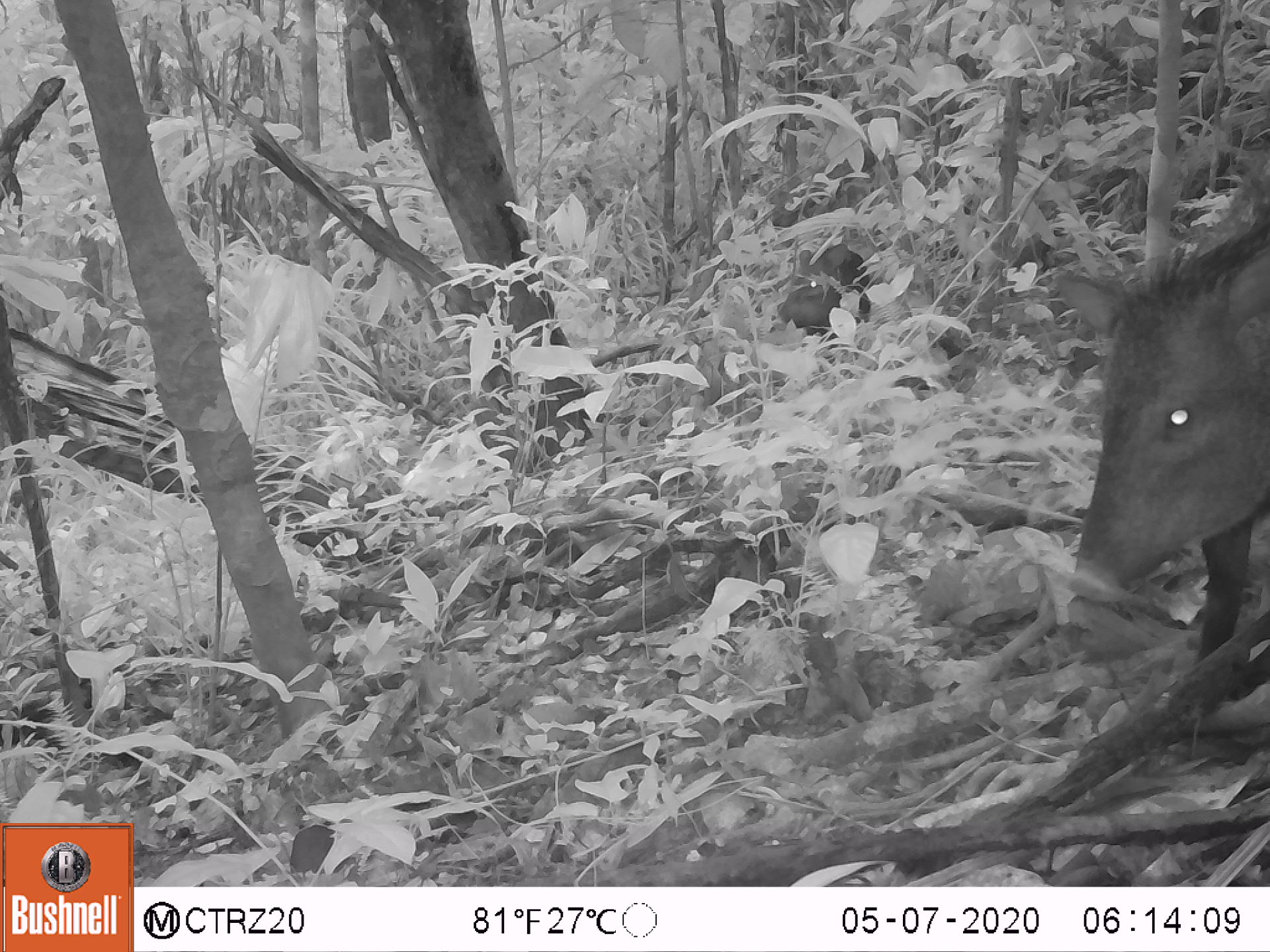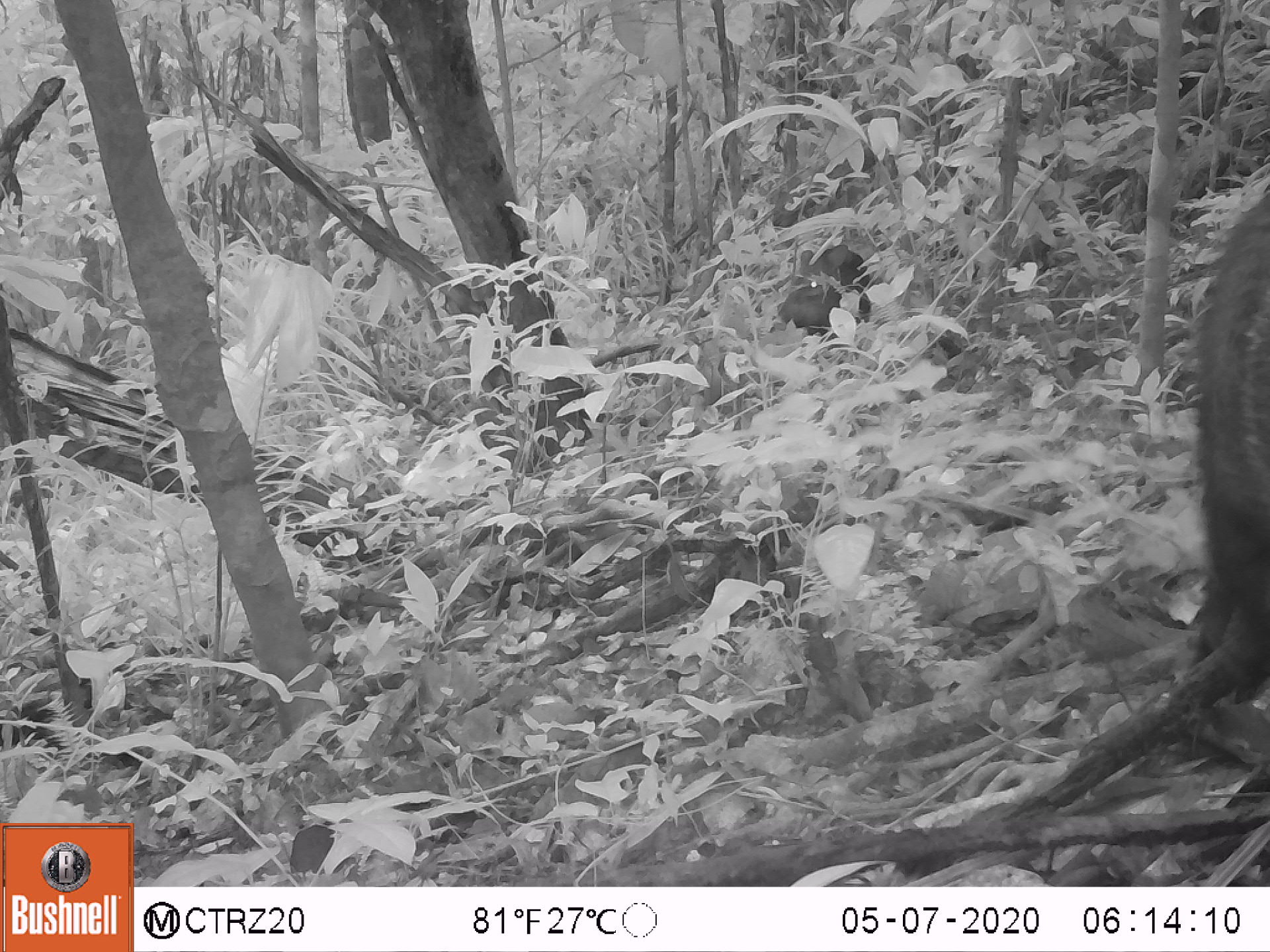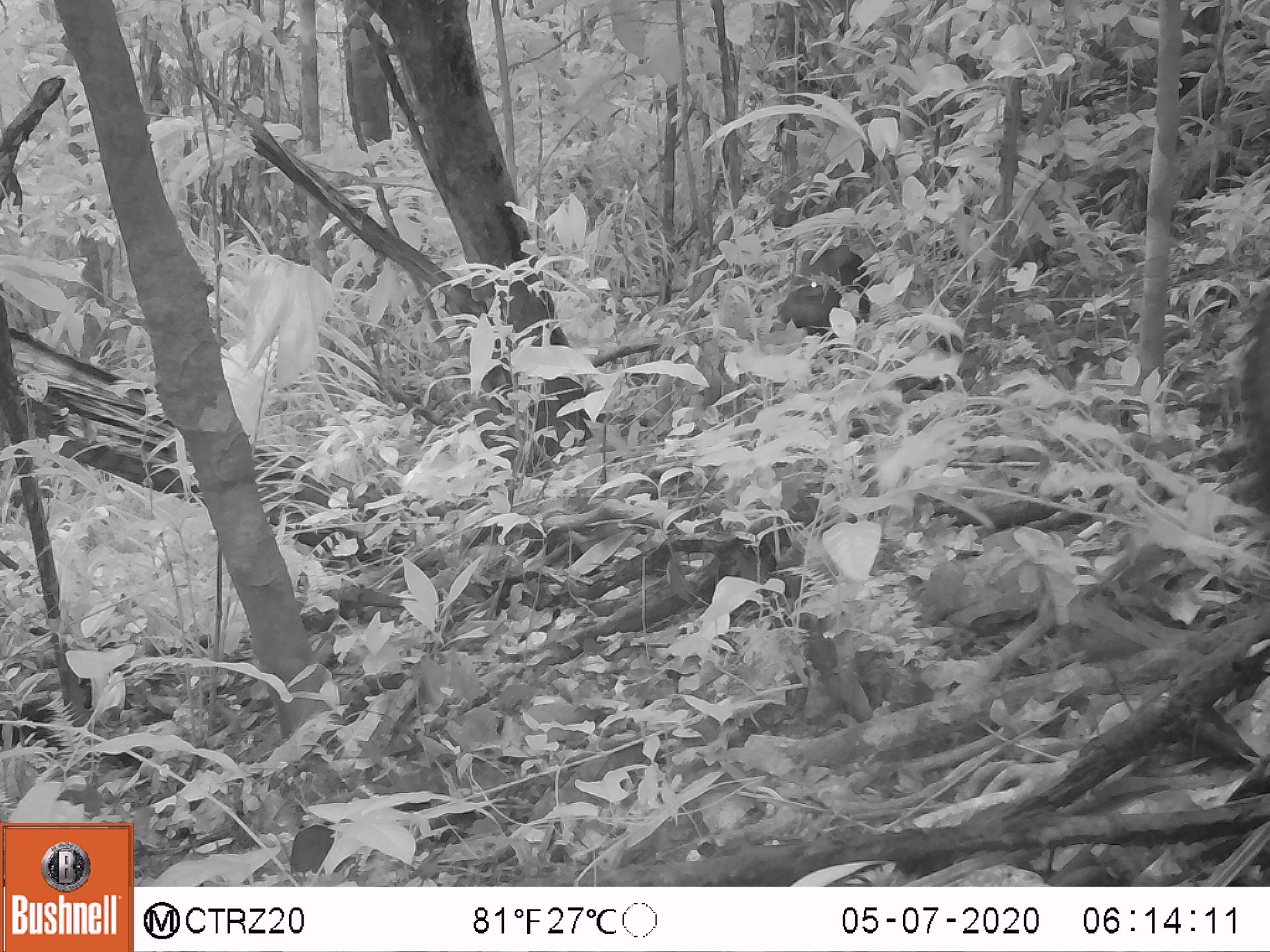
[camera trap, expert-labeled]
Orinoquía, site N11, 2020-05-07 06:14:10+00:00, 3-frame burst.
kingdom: Animalia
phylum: Chordata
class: Mammalia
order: Artiodactyla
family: Tayassuidae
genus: Pecari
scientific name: Pecari tajacu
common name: collared peccary